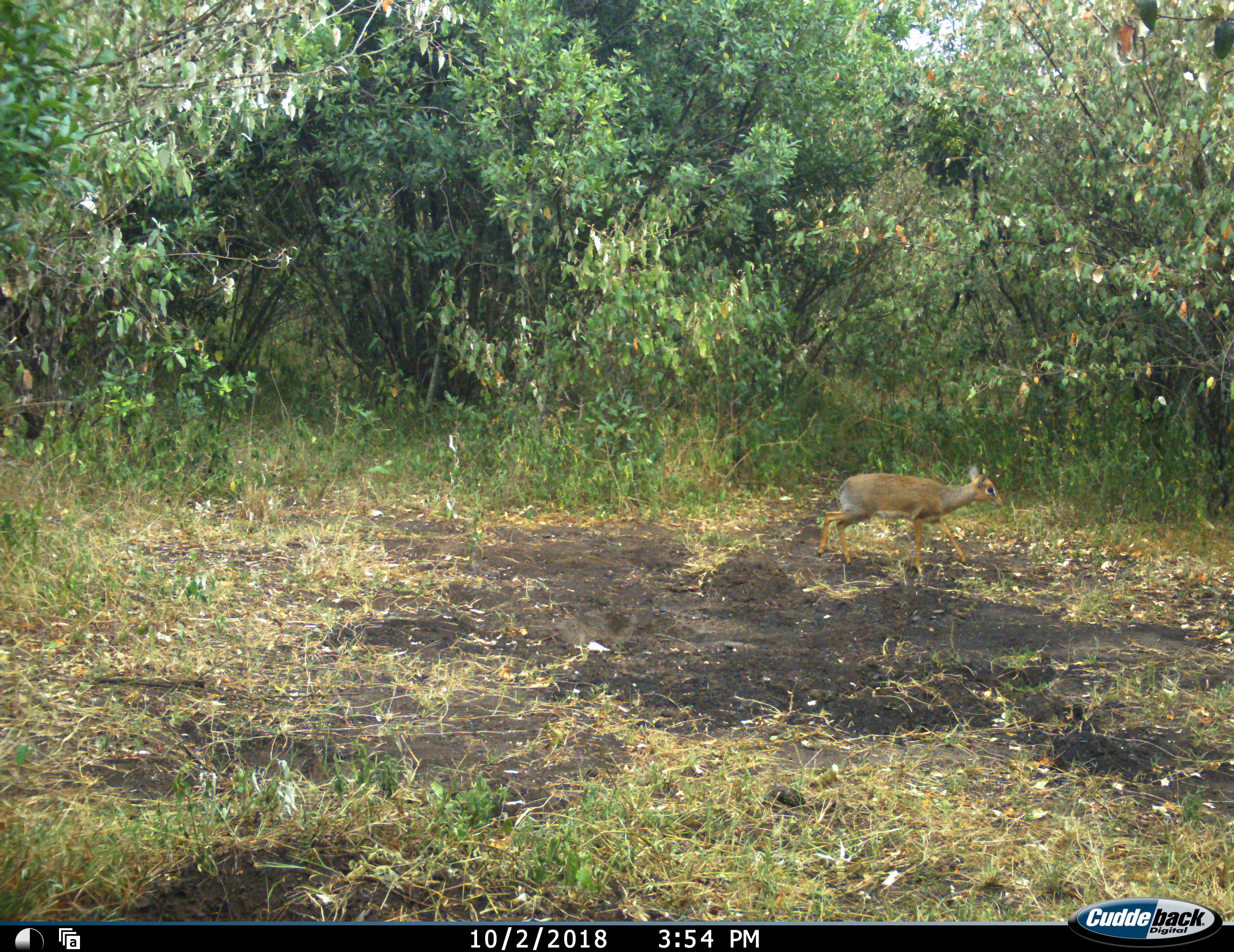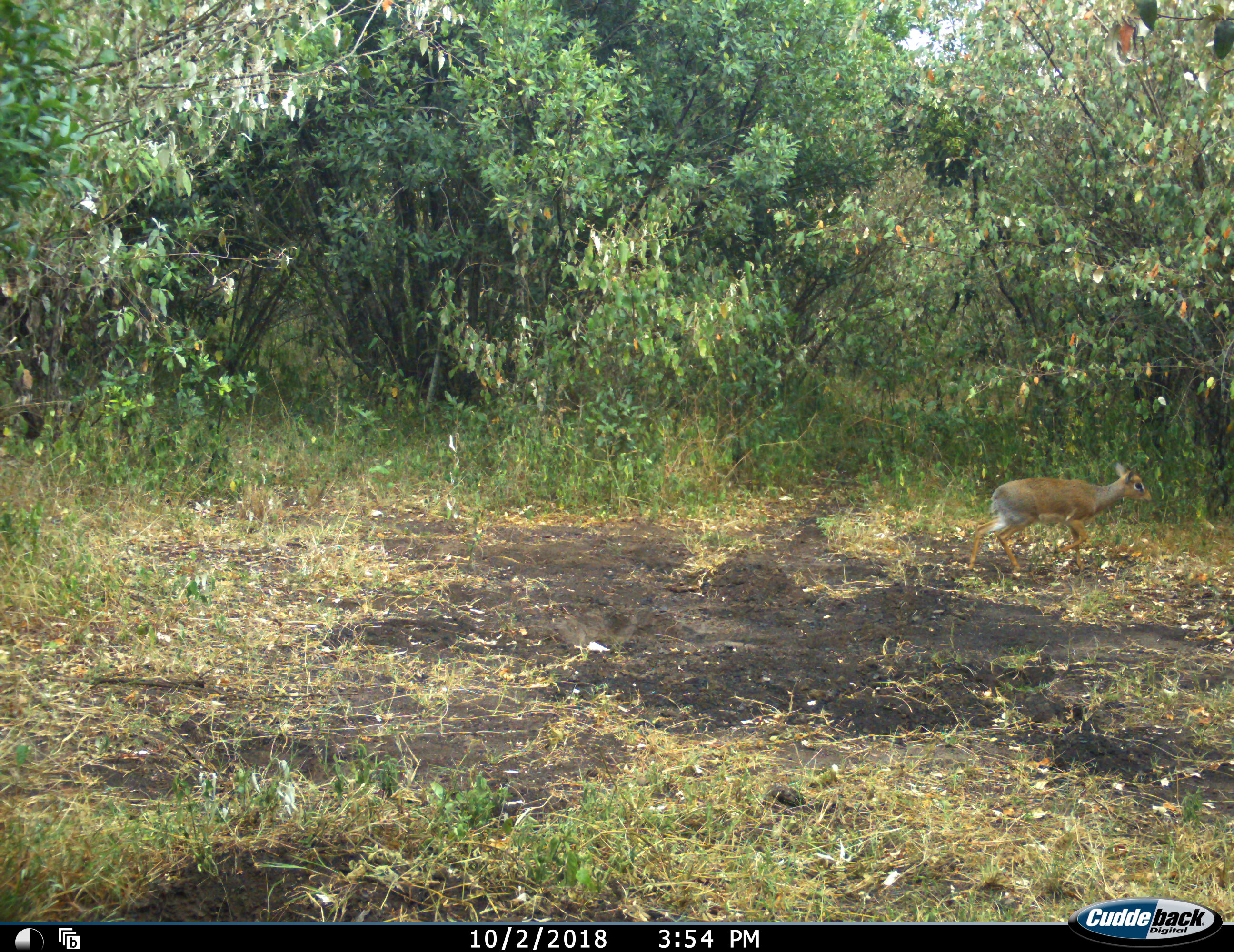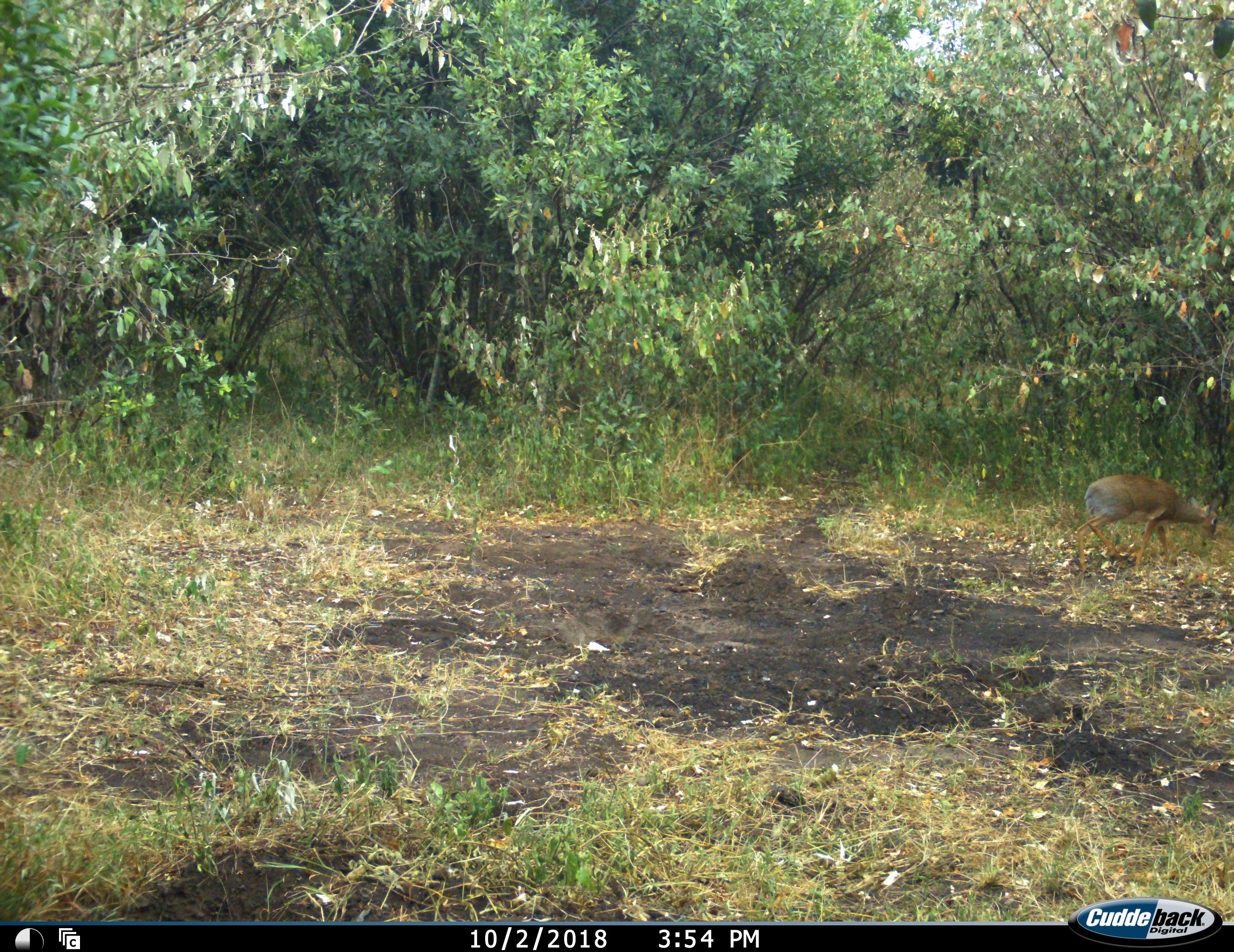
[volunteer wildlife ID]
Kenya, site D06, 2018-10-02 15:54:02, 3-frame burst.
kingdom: Animalia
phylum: Chordata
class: Mammalia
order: Artiodactyla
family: Bovidae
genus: Madoqua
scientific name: Madoqua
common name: dikdik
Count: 1.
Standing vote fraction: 0%.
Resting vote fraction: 0%.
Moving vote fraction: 100%.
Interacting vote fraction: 0%.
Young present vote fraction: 0%.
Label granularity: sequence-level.